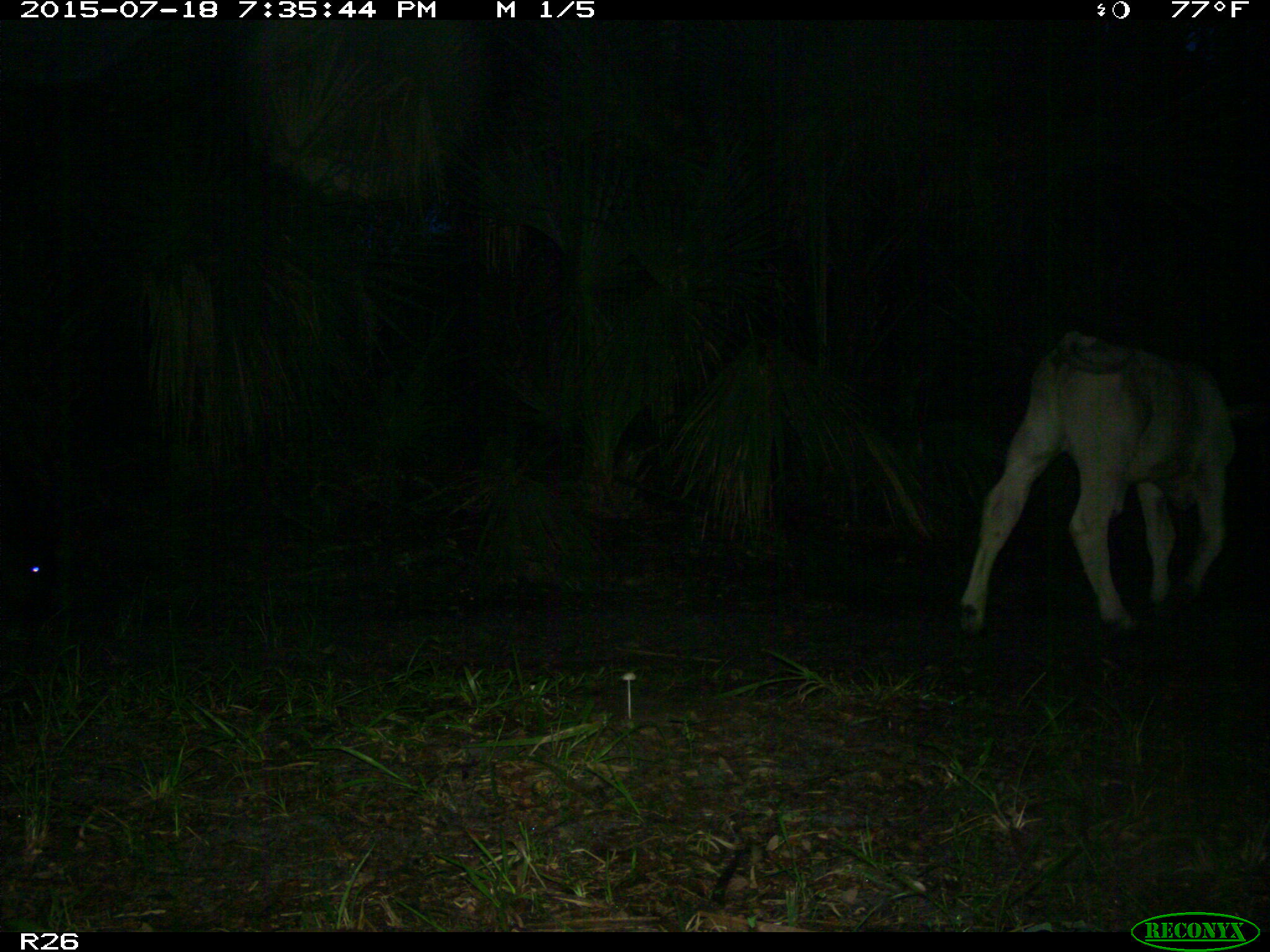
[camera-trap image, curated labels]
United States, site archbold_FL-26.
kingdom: Animalia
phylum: Chordata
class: Mammalia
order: Artiodactyla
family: Bovidae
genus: Bos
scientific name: Bos taurus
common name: domestic cow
Bos taurus (domestic cow).